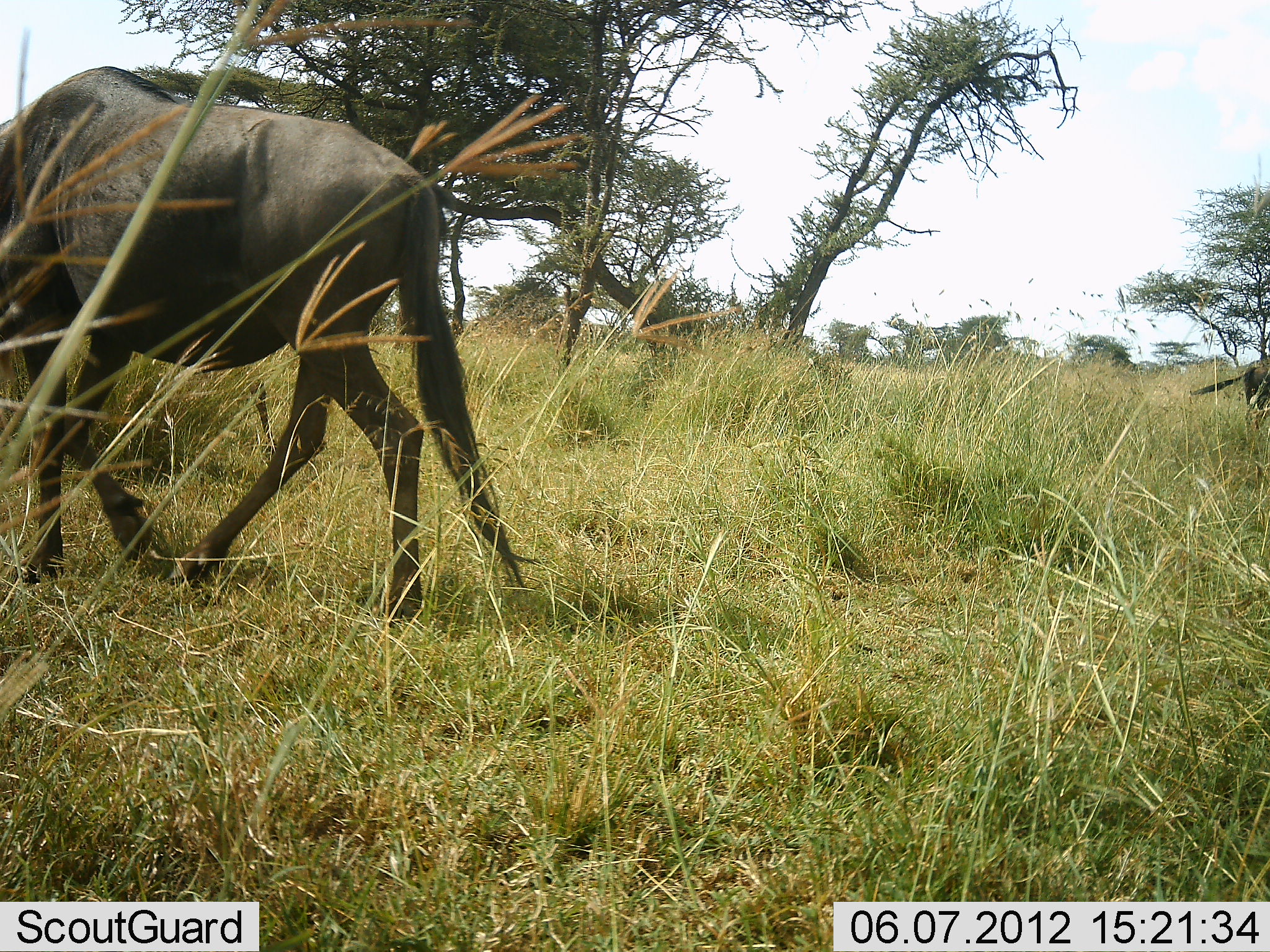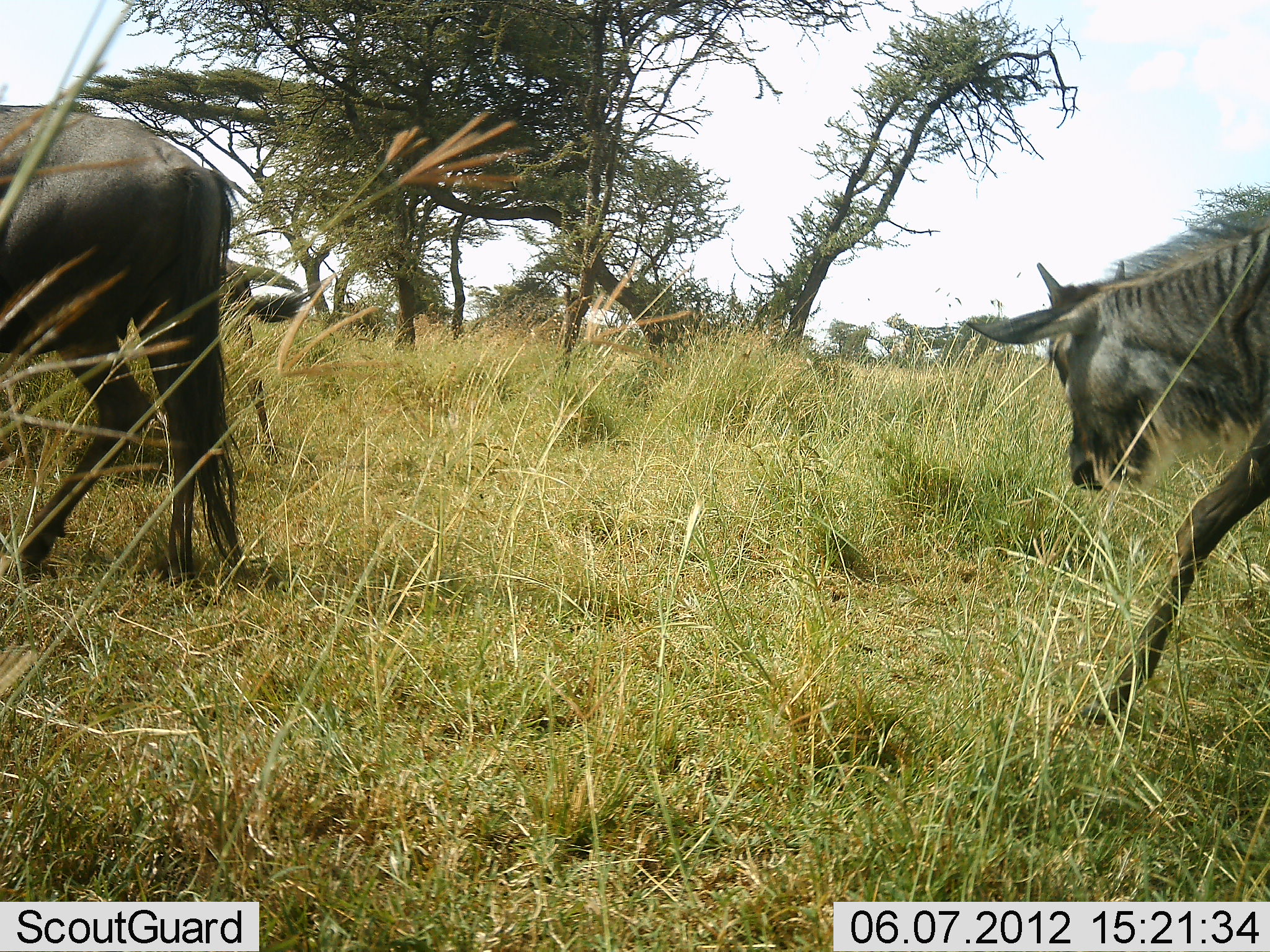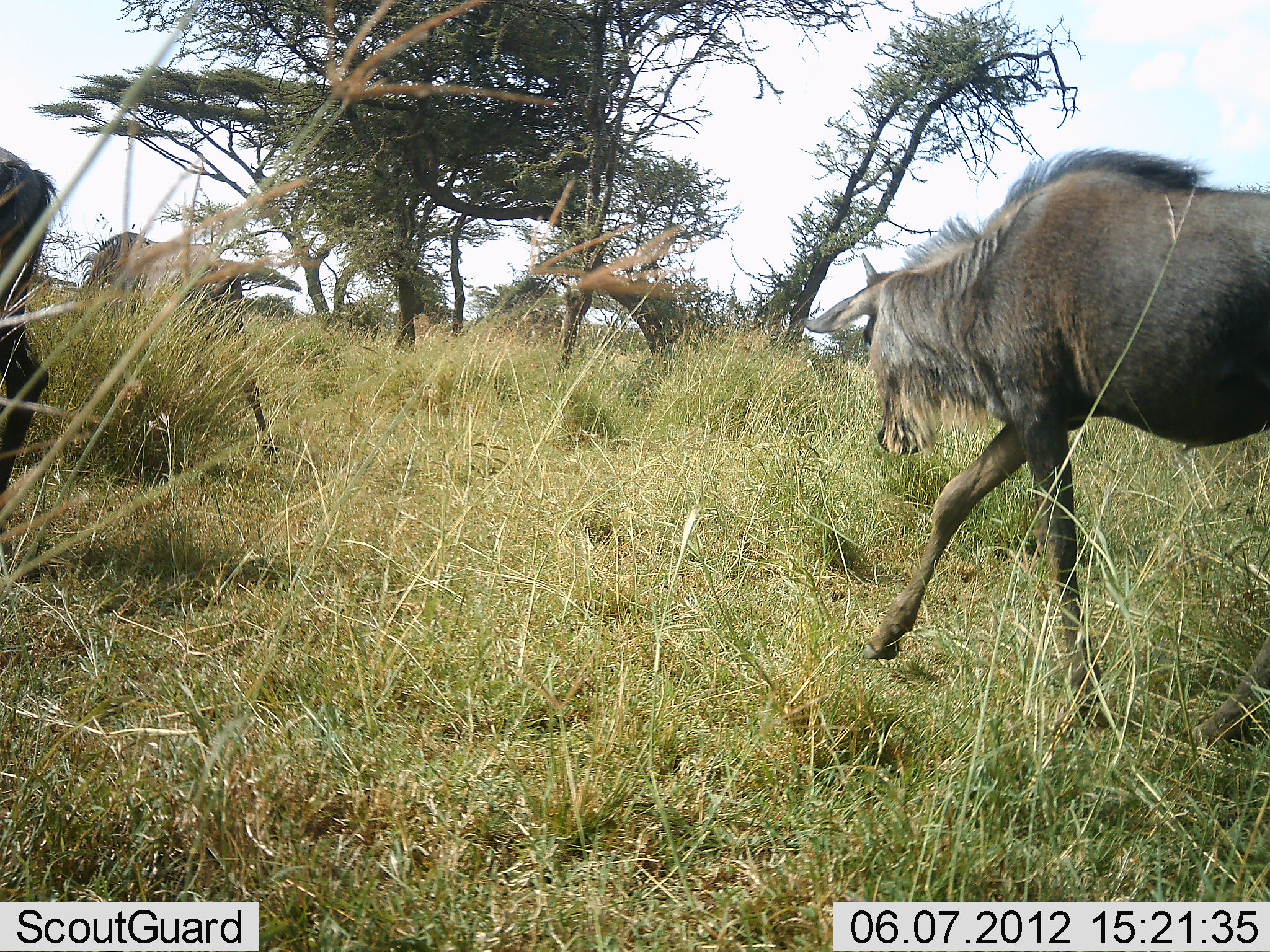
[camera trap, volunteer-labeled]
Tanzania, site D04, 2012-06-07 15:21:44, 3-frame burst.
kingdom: Animalia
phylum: Chordata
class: Mammalia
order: Artiodactyla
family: Bovidae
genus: Connochaetes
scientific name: Connochaetes taurinus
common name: blue wildebeest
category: wildebeest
Wildebeest (blue wildebeest) (Connochaetes taurinus), count 3. Behavior (volunteer vote fractions): standing 30%, resting 0%, moving 100%, interacting 0%. Young present (vote fraction): 0%. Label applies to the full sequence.